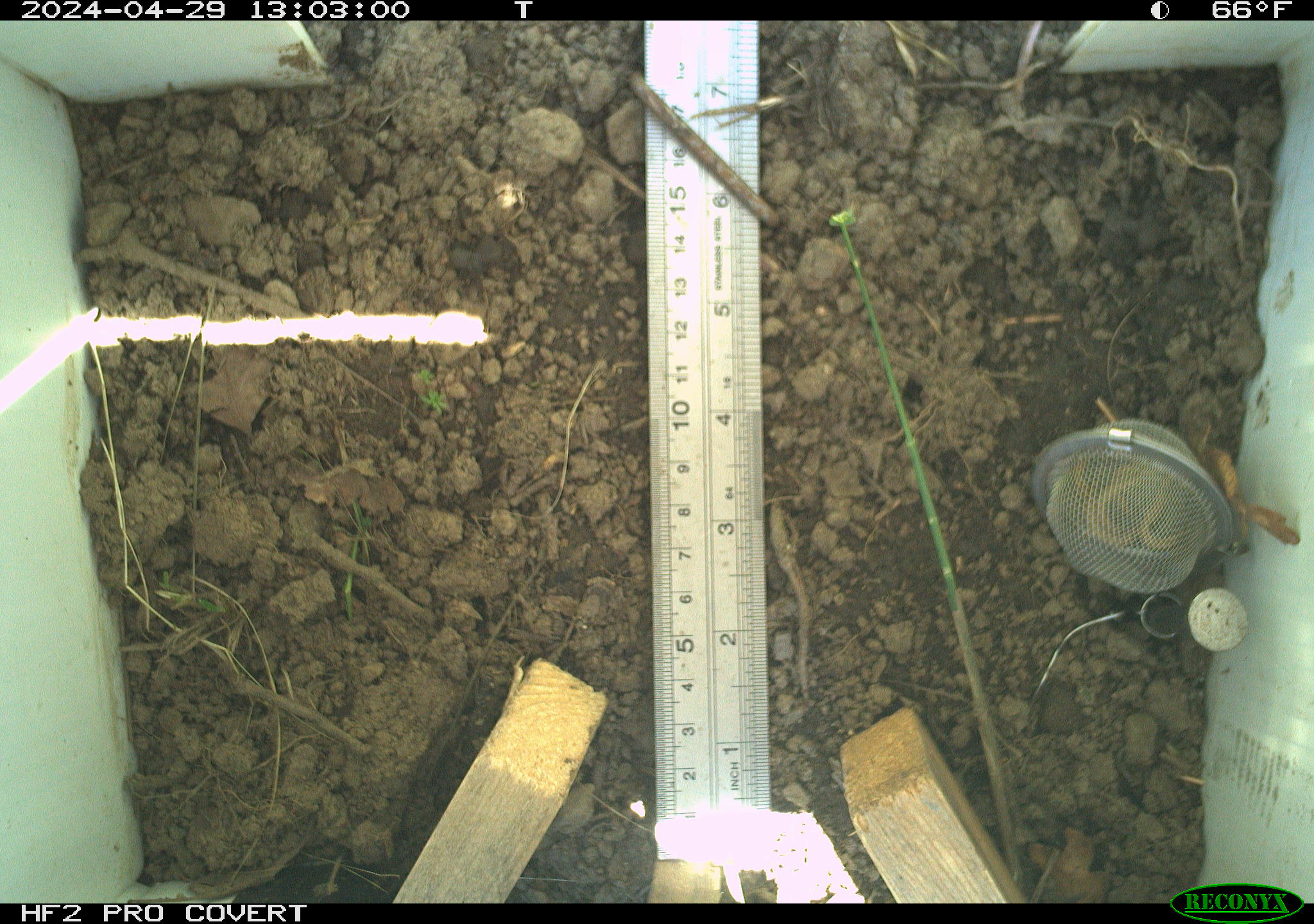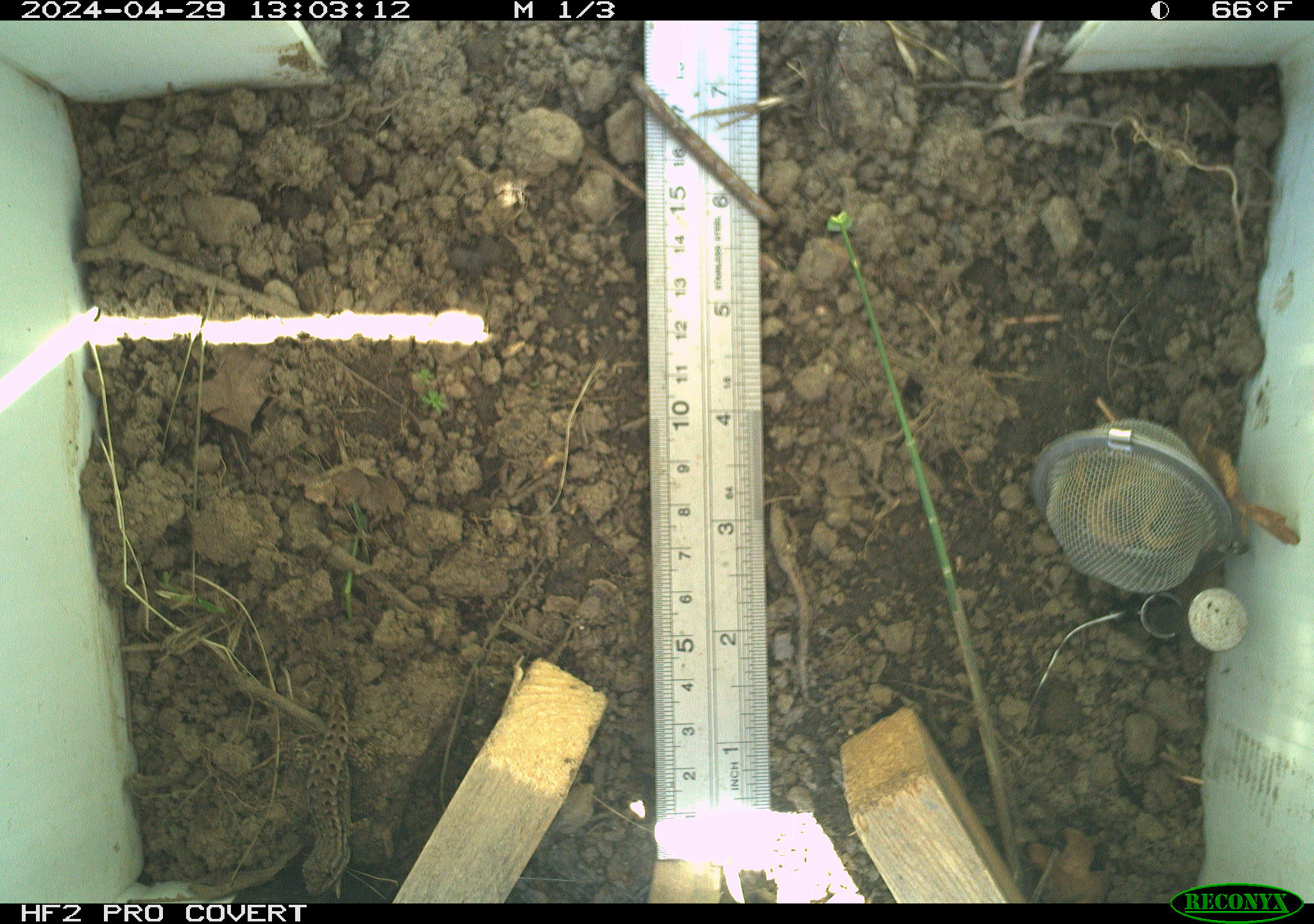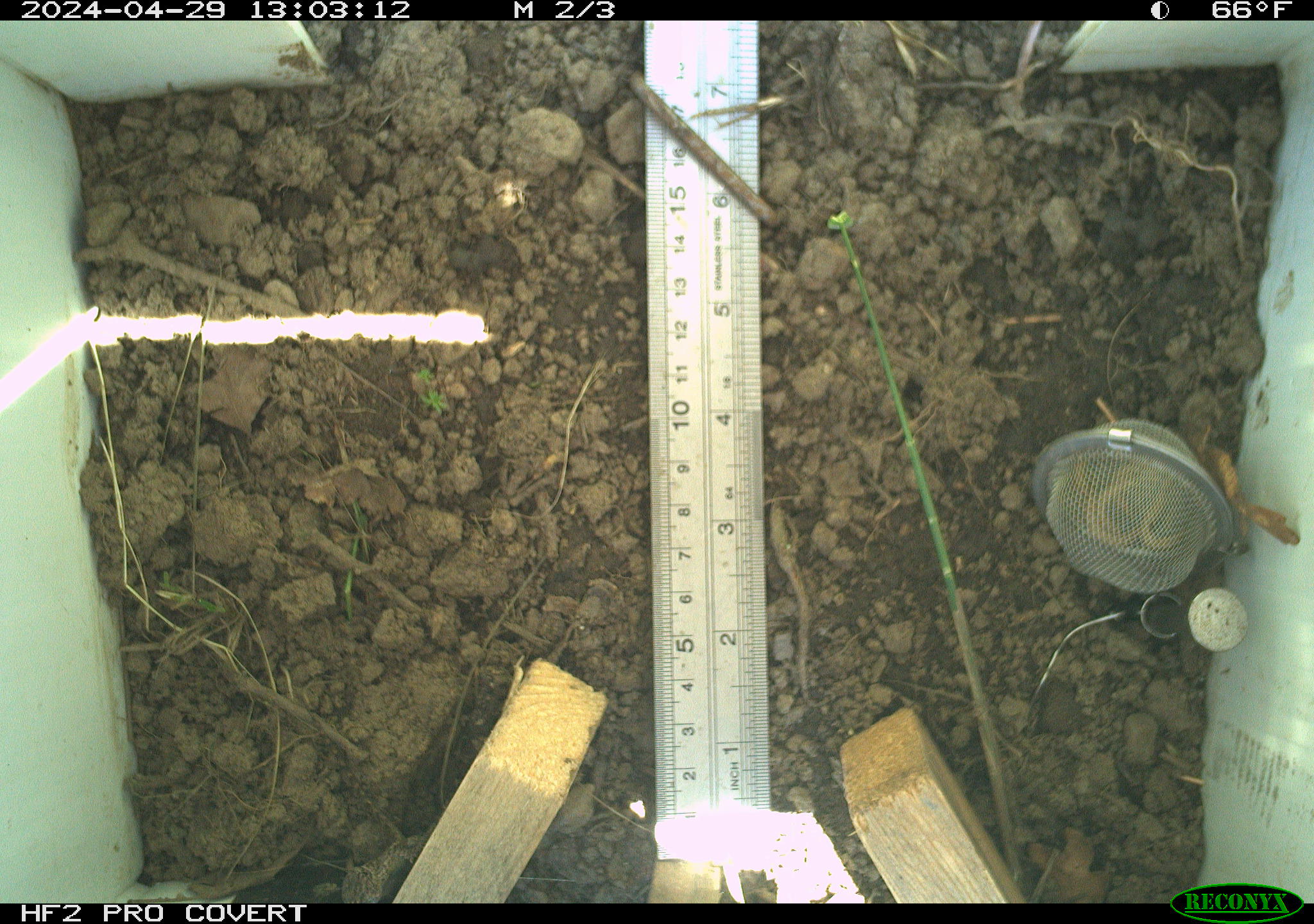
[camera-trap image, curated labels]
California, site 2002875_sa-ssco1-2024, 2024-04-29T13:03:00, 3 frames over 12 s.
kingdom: Animalia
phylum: Chordata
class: Reptilia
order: Squamata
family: Phrynosomatidae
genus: Sceloporus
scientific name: Sceloporus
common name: spiny lizards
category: sceloporus species